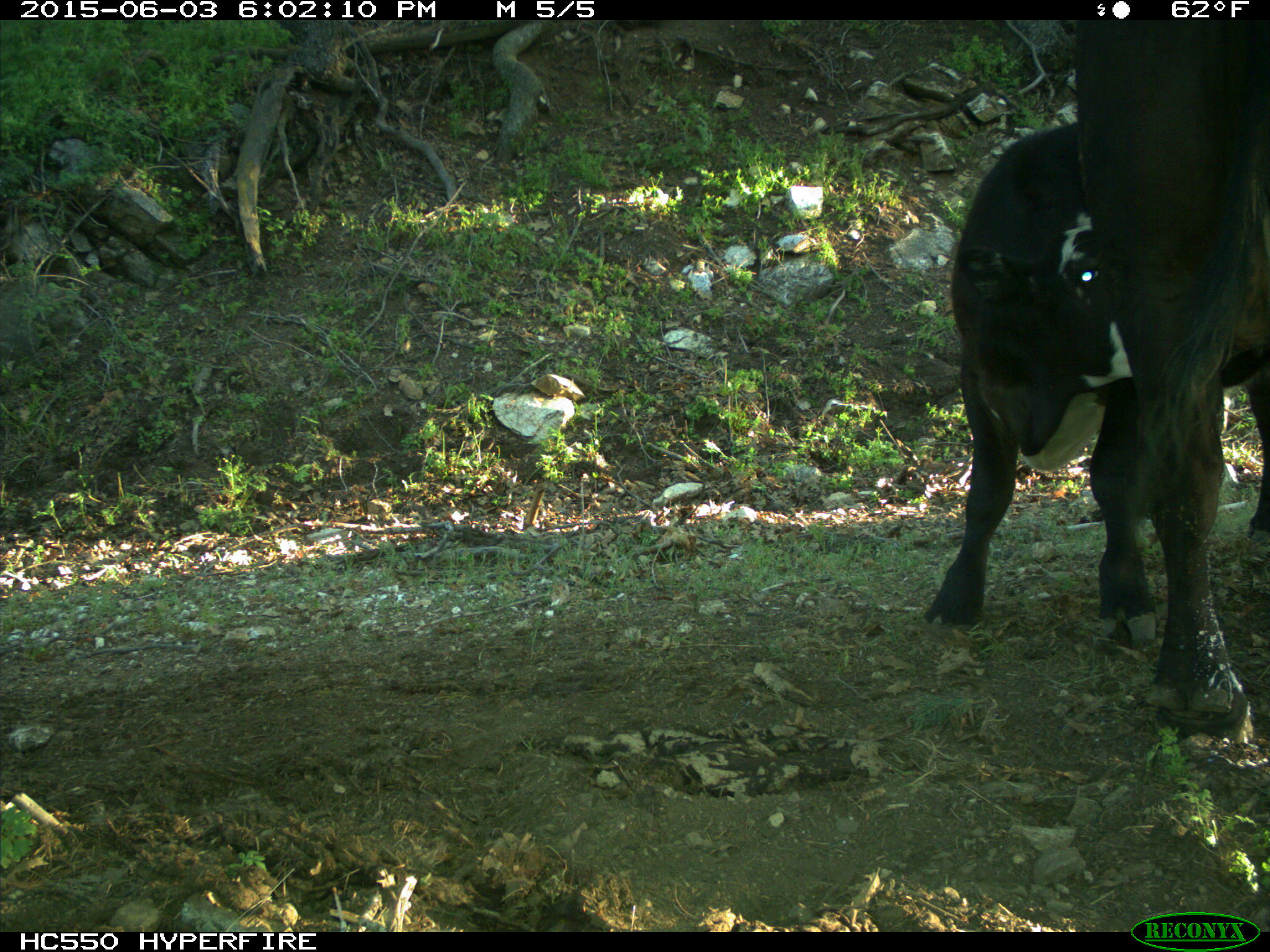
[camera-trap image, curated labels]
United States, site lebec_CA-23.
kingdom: Animalia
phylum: Chordata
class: Mammalia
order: Artiodactyla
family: Bovidae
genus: Bos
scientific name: Bos taurus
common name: domestic cow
Bos taurus (domestic cow).